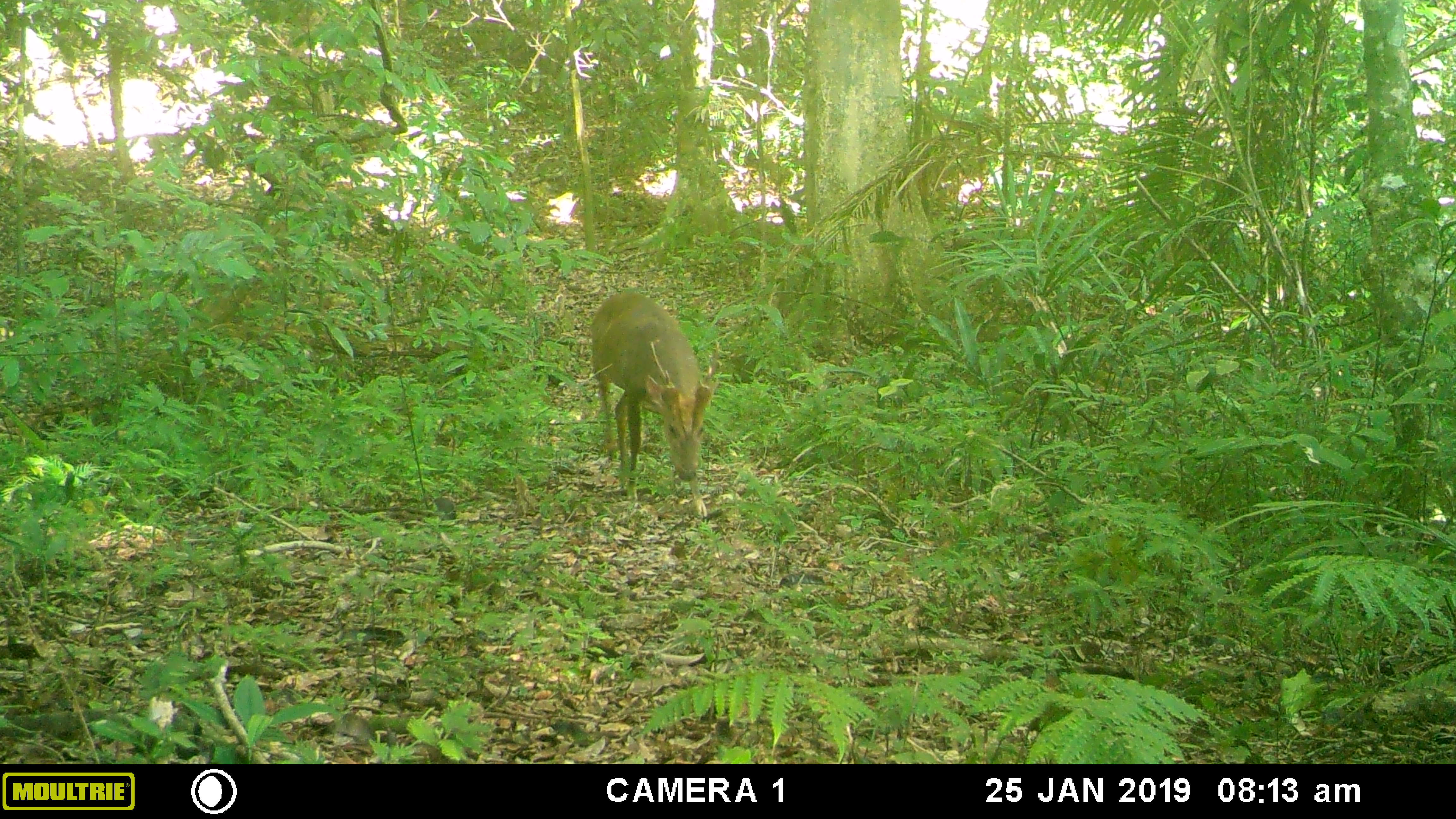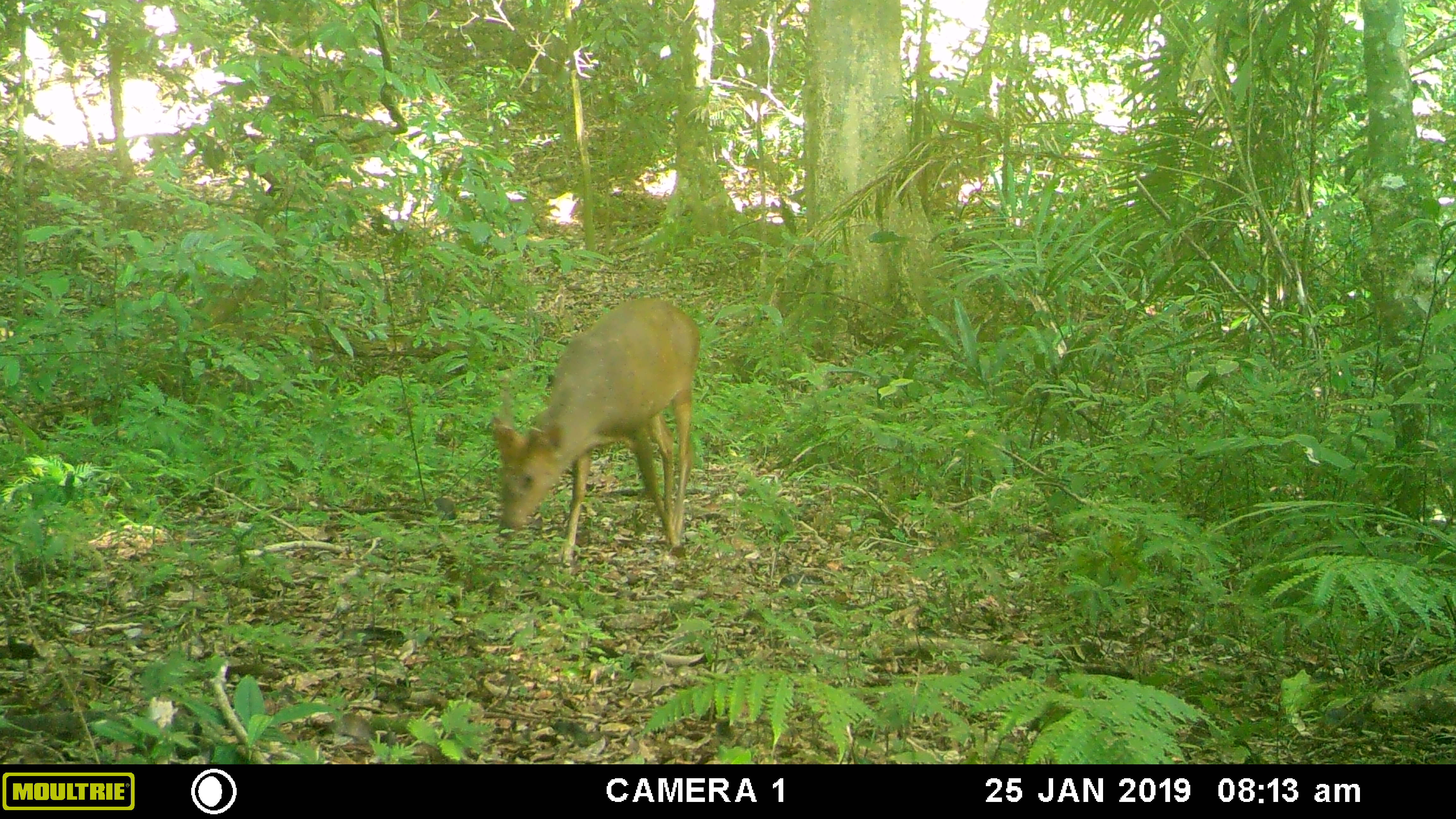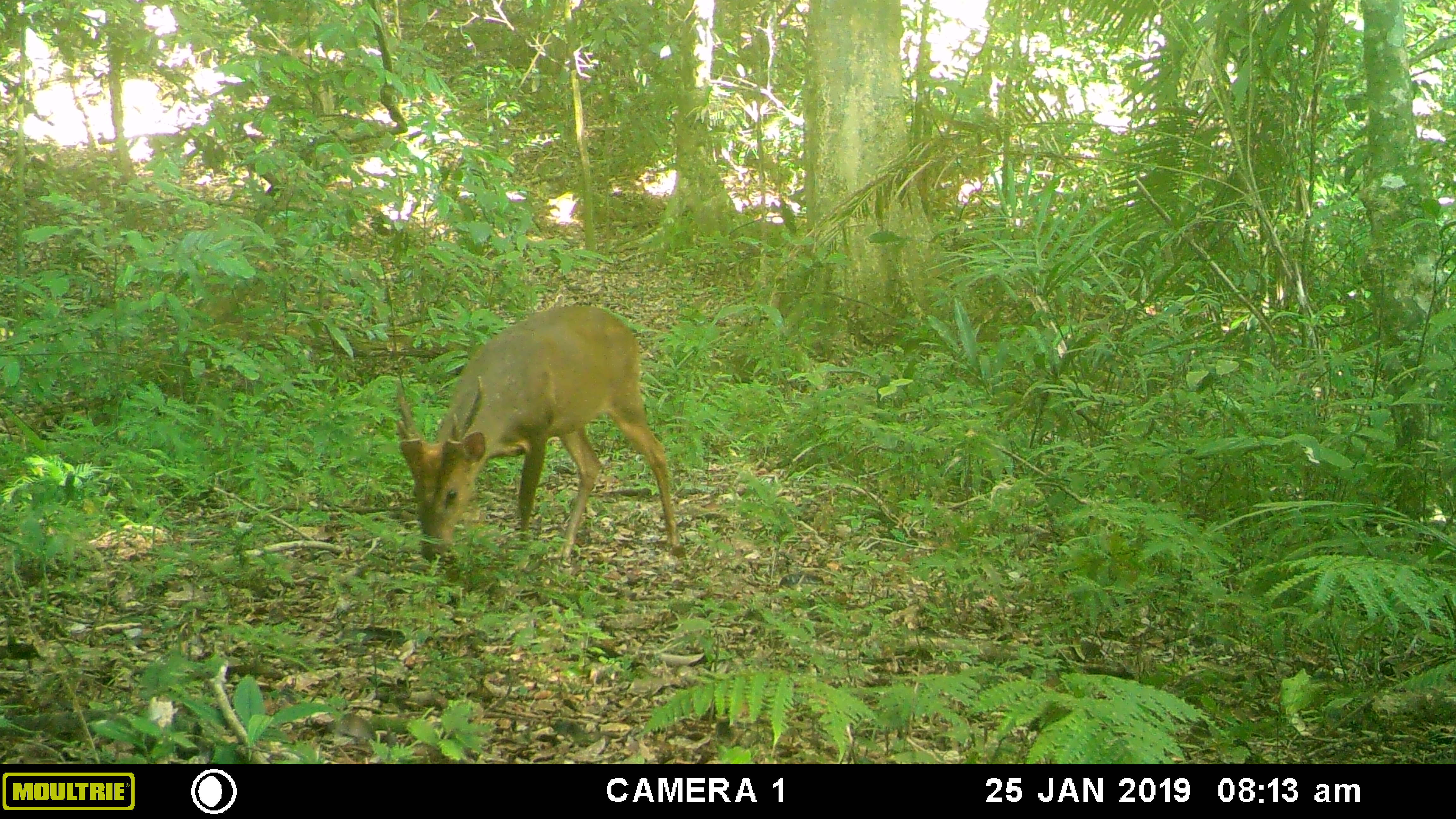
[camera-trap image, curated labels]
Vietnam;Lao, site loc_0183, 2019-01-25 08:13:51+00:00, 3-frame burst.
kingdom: Animalia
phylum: Chordata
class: Mammalia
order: Artiodactyla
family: Cervidae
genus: Muntiacus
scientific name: Muntiacus vuquangensis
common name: large-antlered muntjac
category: large antlered muntjac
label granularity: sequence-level